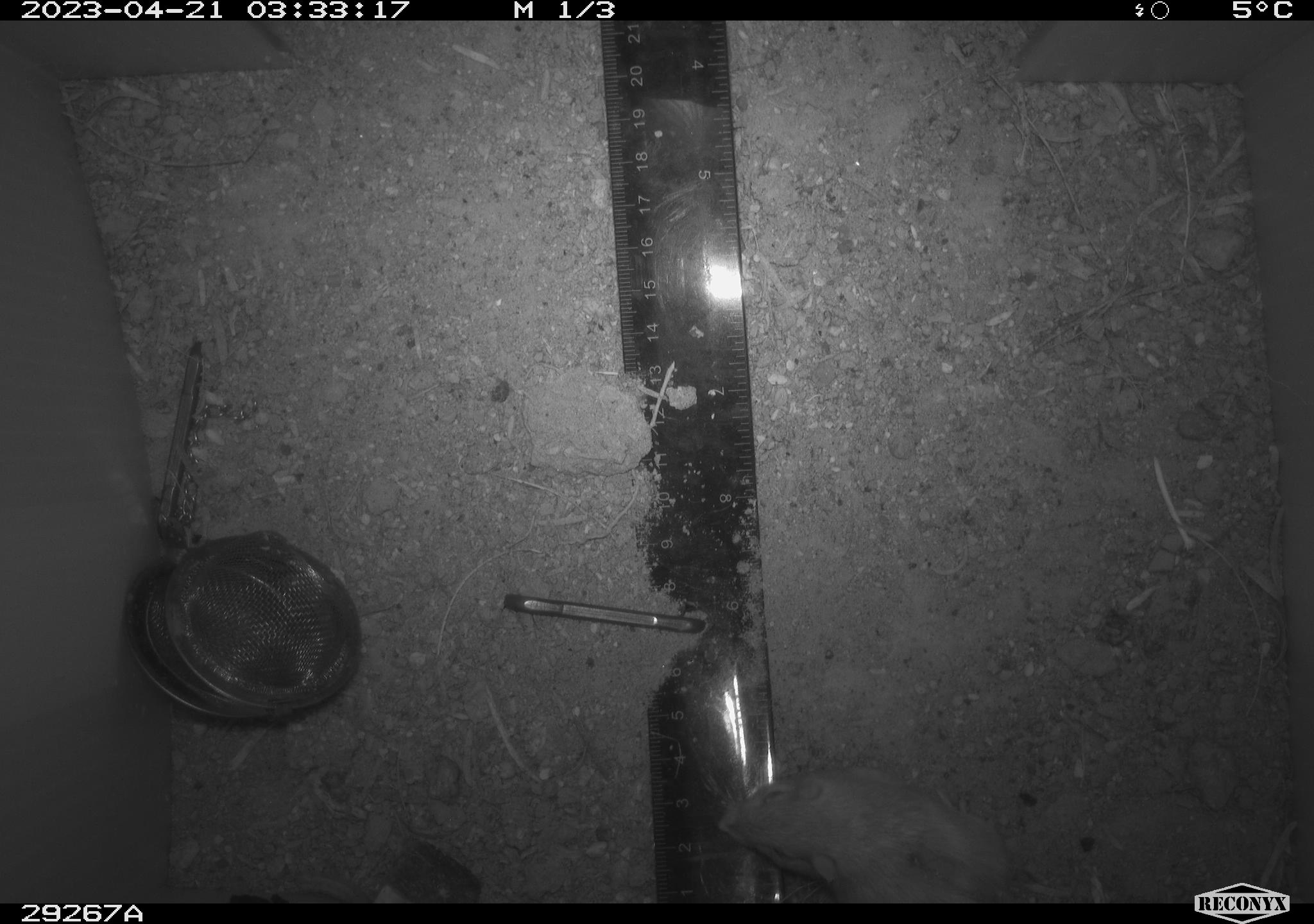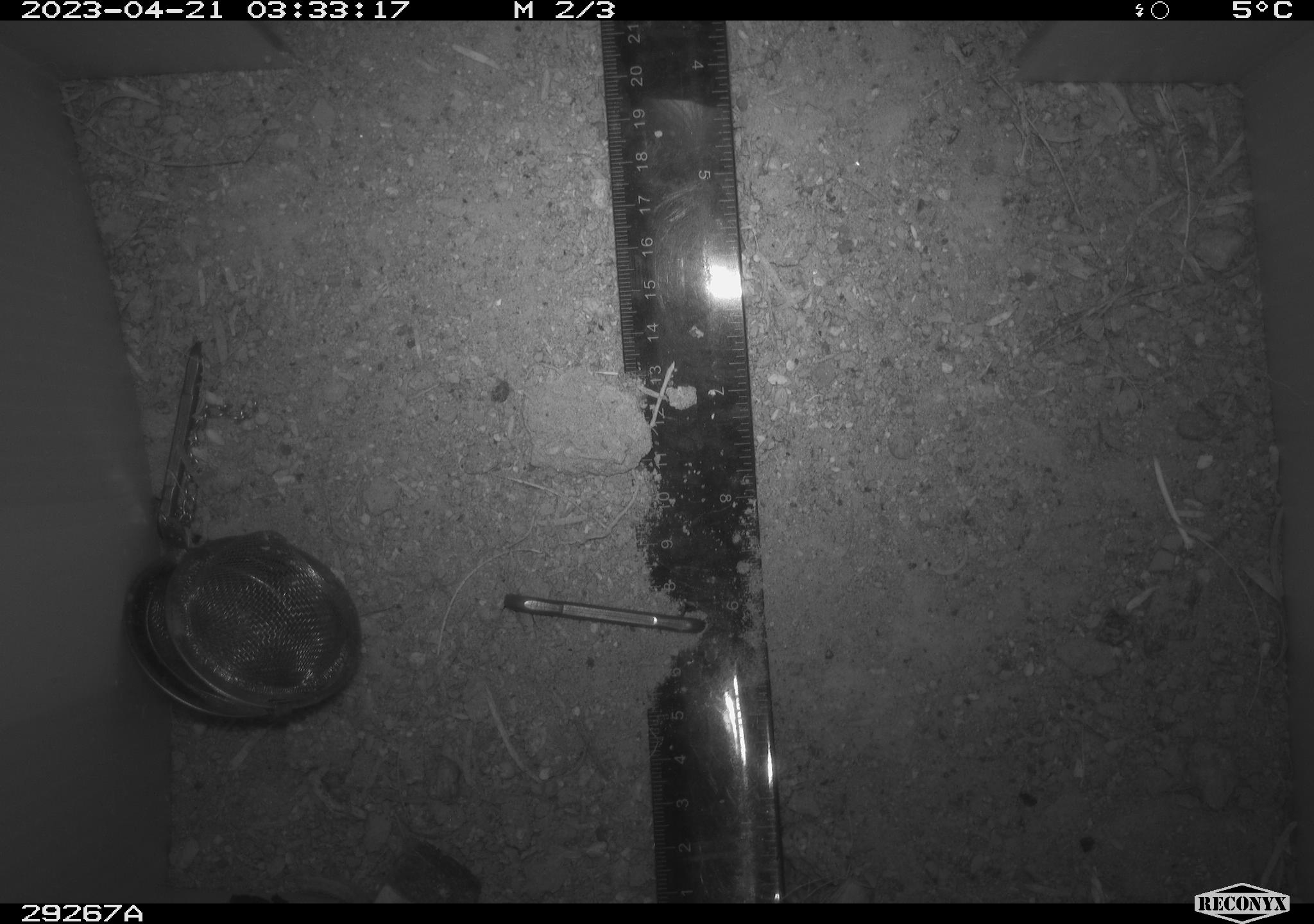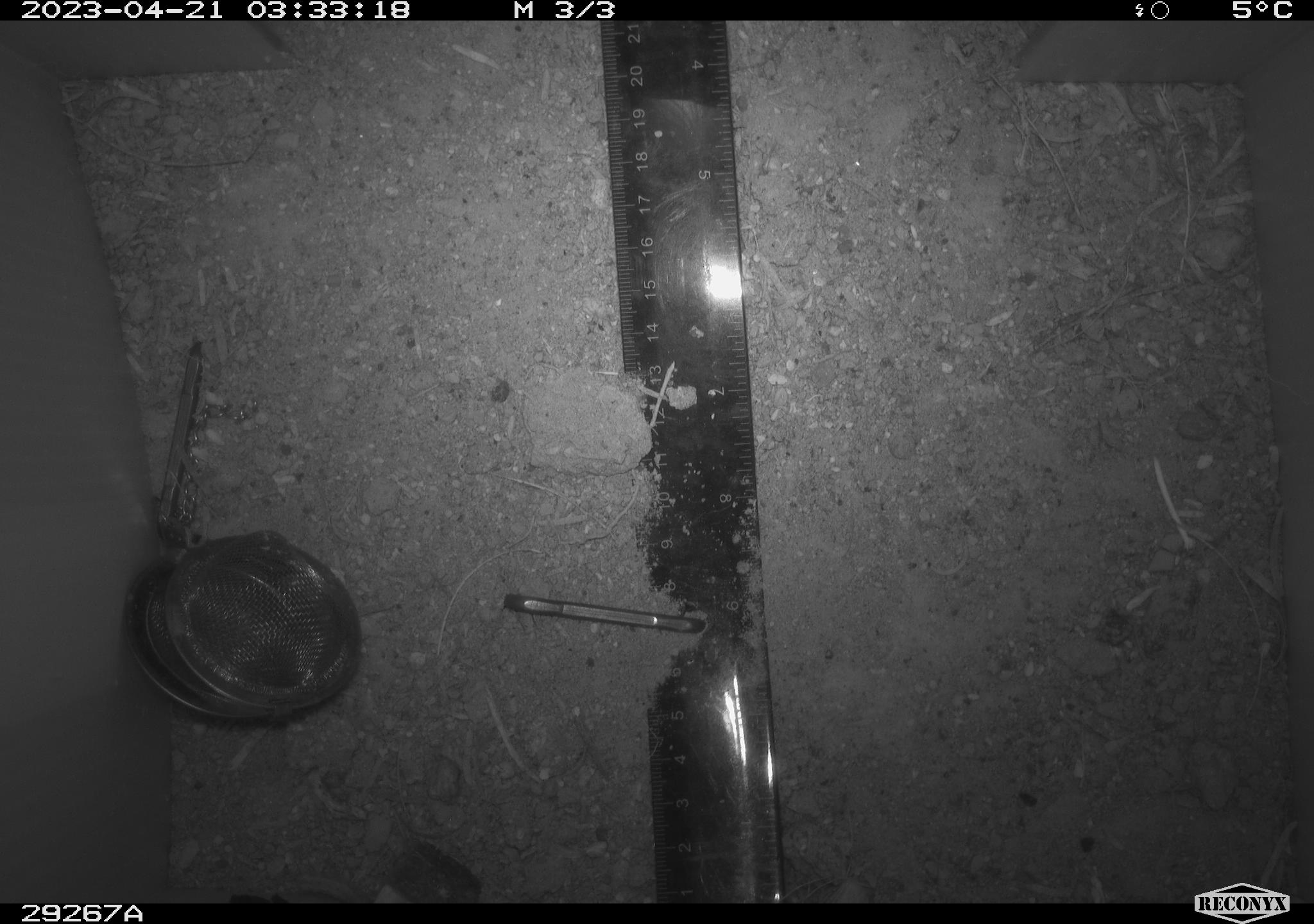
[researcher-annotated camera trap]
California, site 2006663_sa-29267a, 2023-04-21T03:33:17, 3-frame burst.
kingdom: Animalia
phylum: Chordata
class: Mammalia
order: Rodentia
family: Heteromyidae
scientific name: Heteromyidae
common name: kangaroo rats and pocket mice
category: heteromyidae family